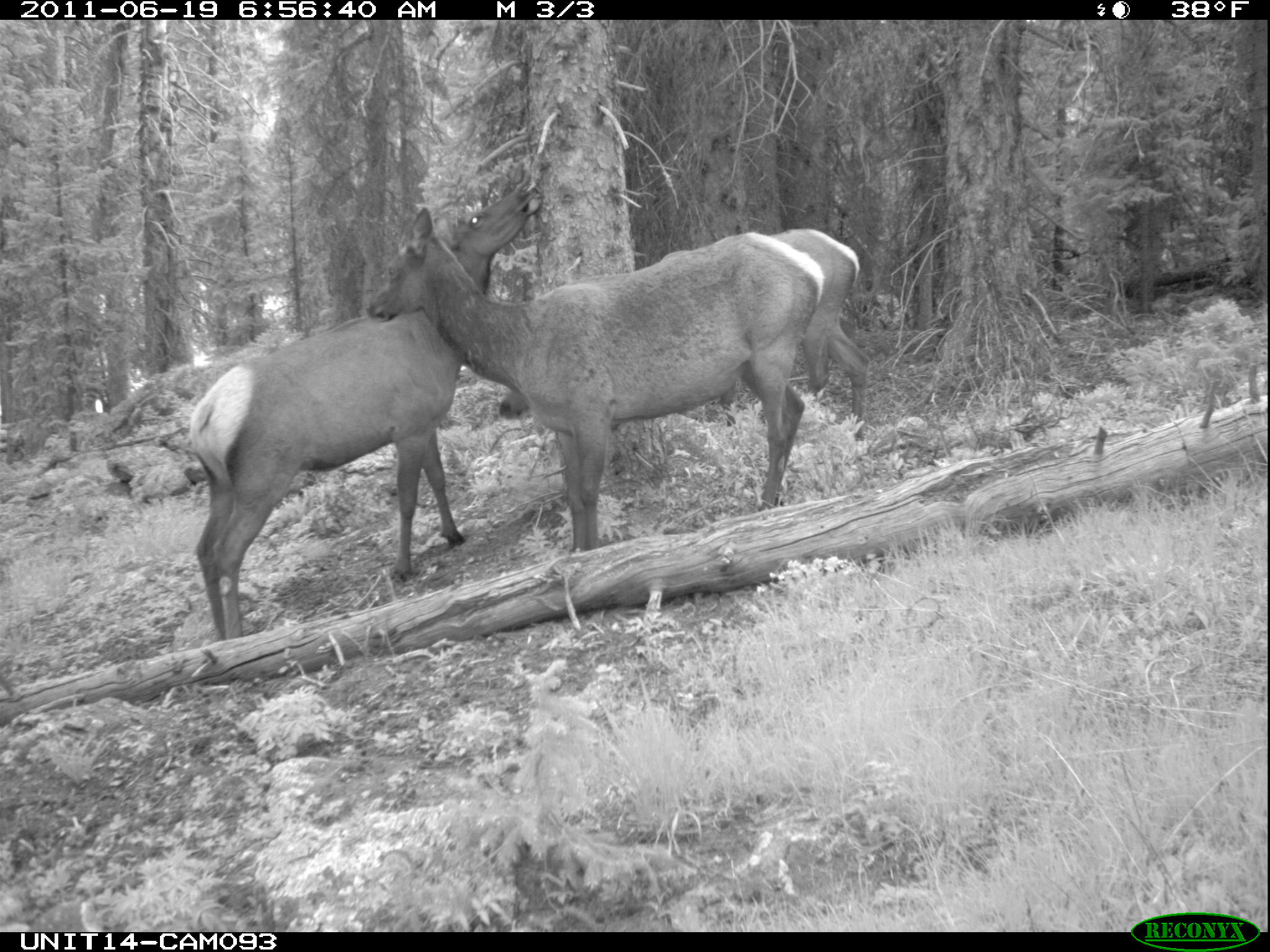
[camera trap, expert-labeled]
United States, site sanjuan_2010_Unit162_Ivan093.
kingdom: Animalia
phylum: Chordata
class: Mammalia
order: Artiodactyla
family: Cervidae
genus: Cervus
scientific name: Cervus elaphus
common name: red deer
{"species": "Cervus elaphus (red deer)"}